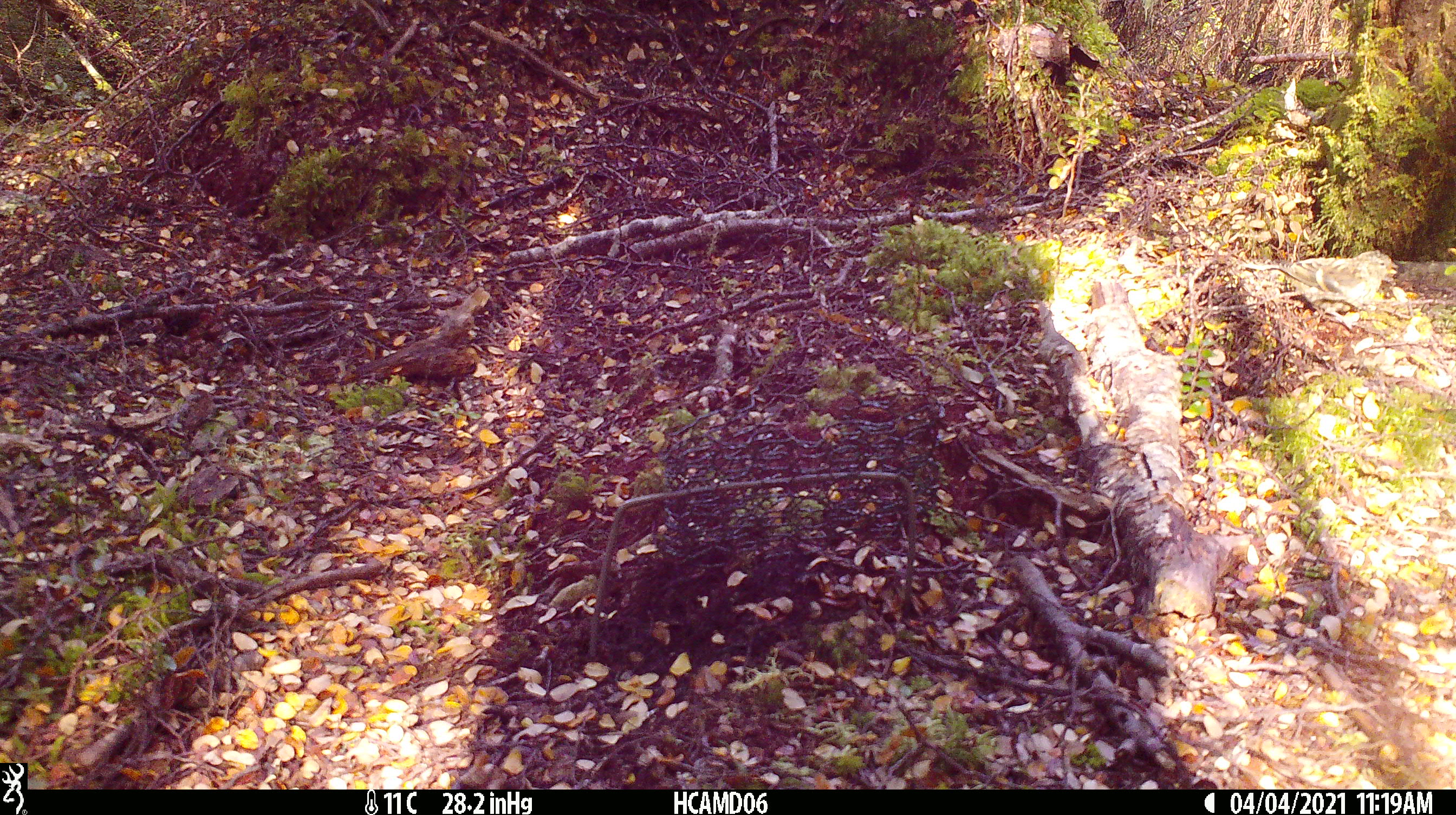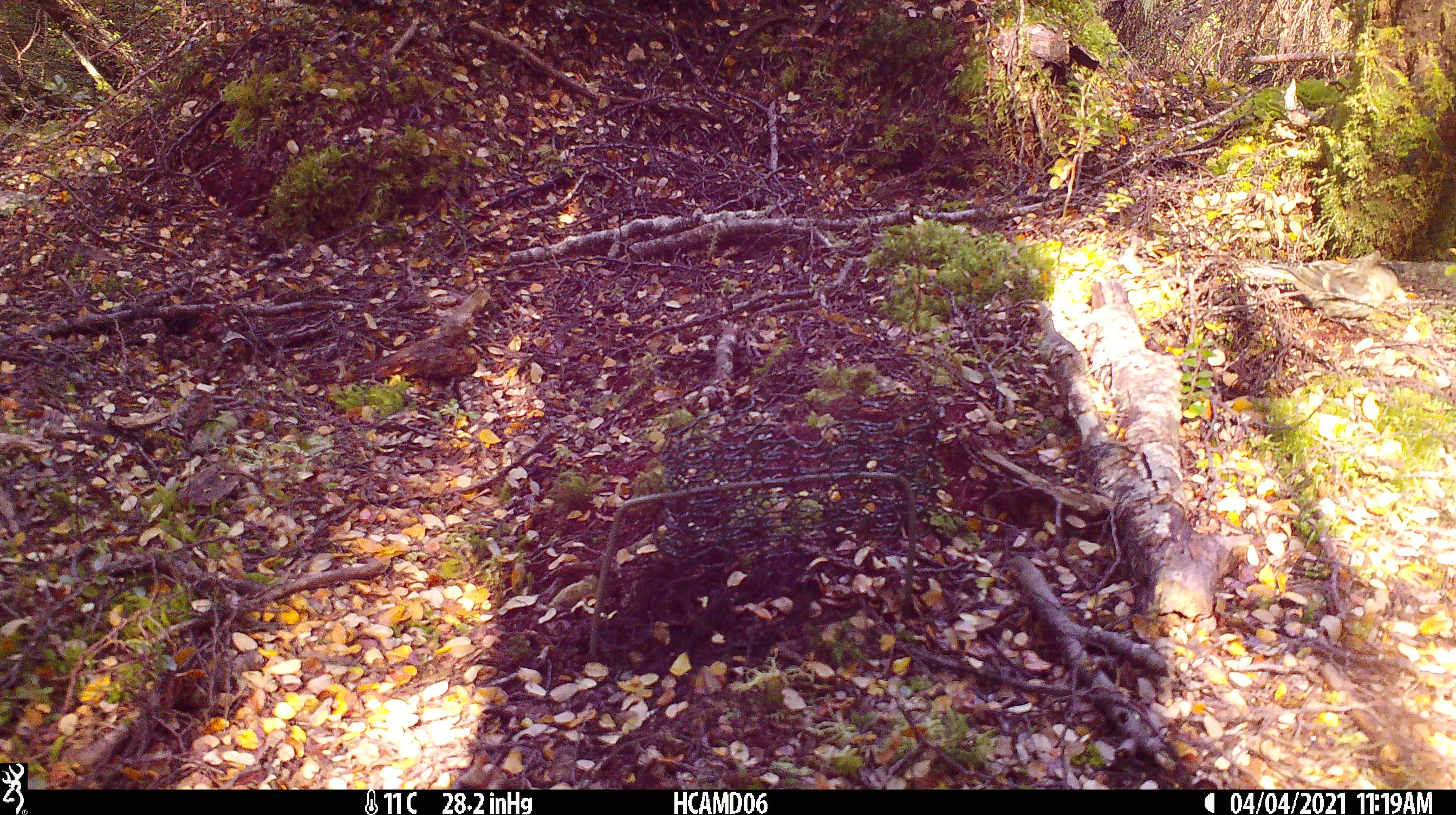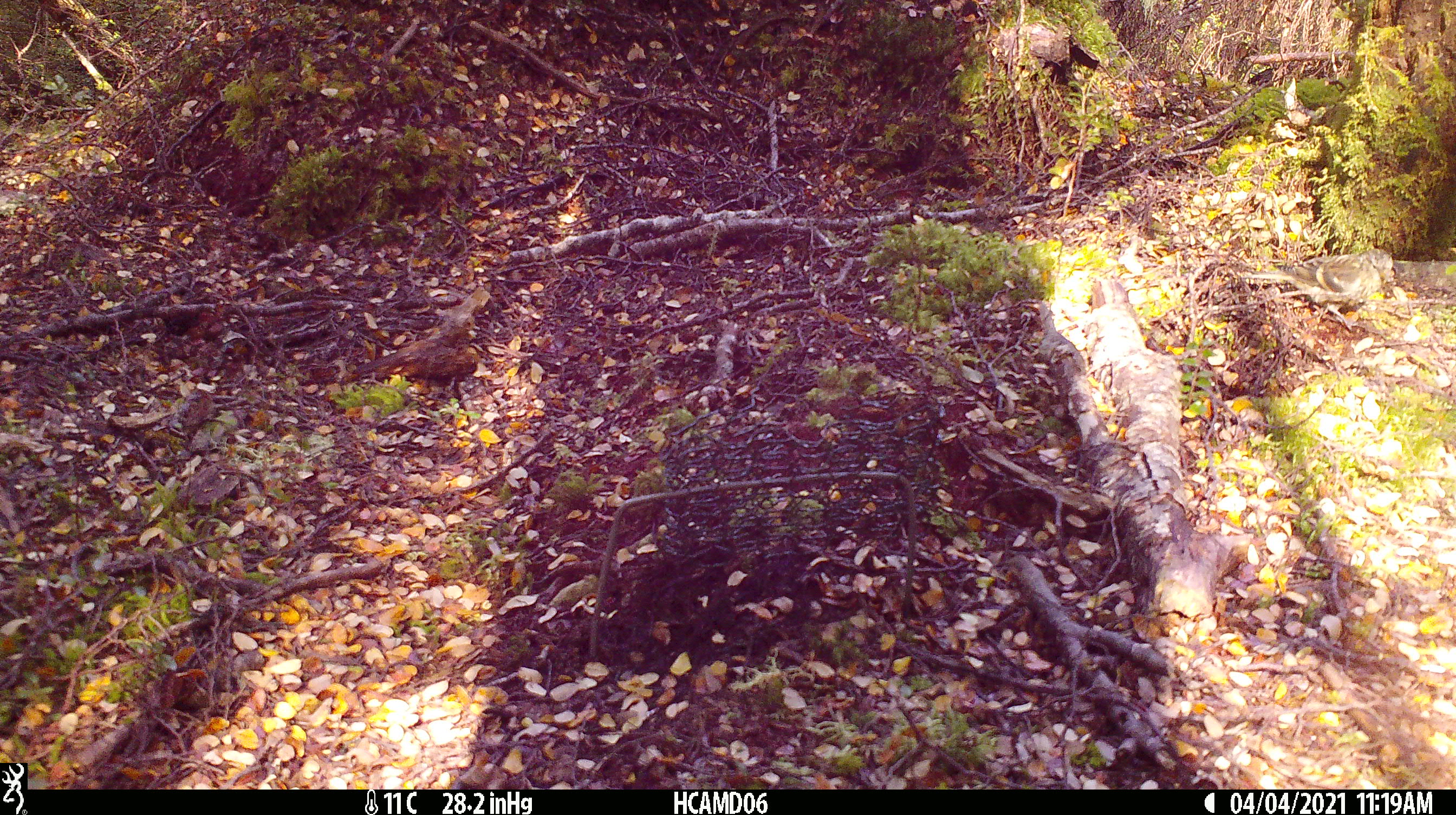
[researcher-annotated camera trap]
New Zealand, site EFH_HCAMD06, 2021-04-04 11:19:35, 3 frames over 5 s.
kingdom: Animalia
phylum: Chordata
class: Aves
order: Passeriformes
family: Fringillidae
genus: Acanthis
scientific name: Acanthis flammea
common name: common redpoll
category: redpoll